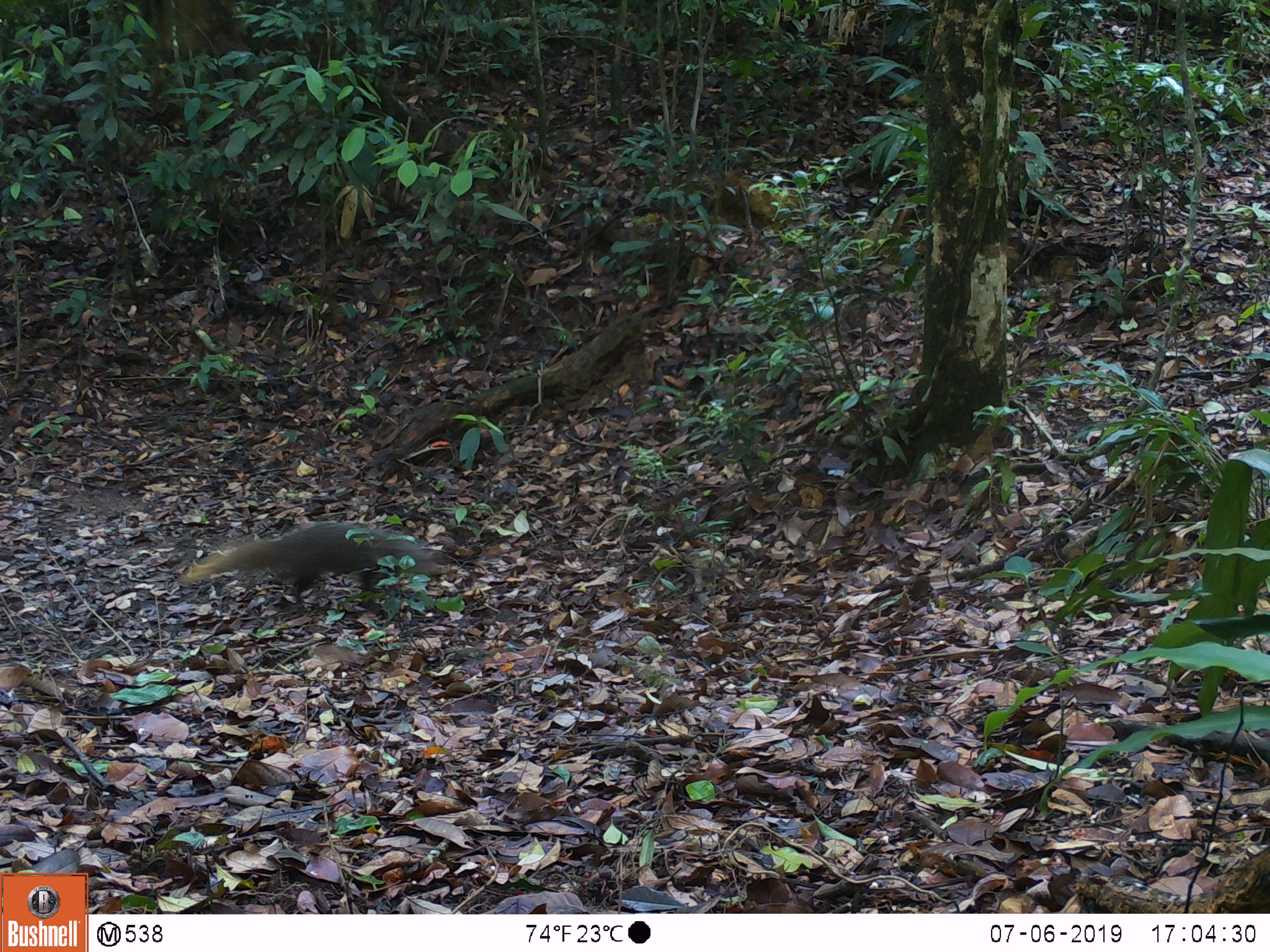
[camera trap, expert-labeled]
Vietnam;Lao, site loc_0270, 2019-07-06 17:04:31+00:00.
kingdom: Animalia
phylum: Chordata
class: Mammalia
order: Carnivora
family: Herpestidae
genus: Urva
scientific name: Urva urva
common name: crab-eating mongoose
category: crab eating mongoose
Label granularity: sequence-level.